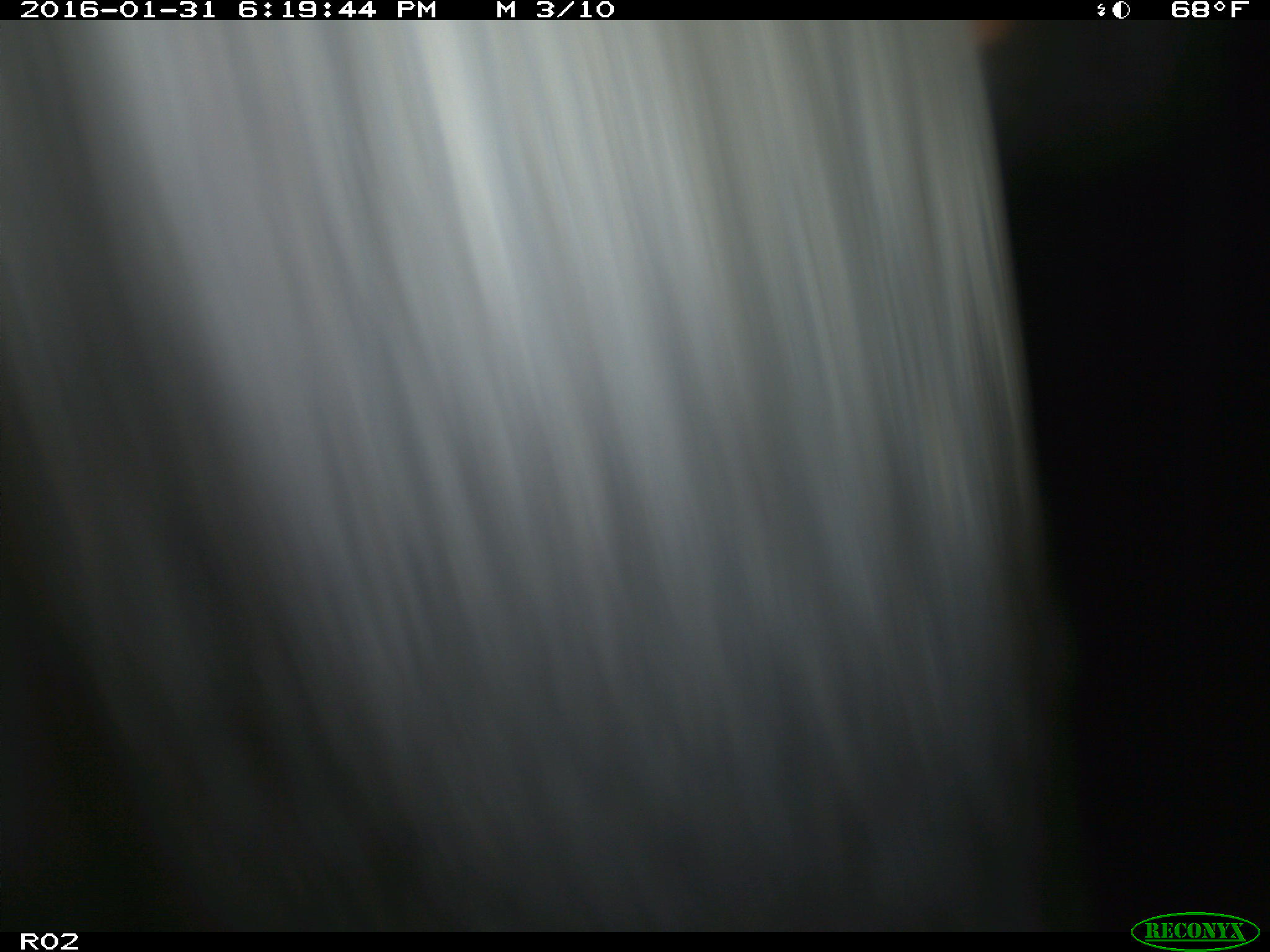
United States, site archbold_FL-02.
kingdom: Animalia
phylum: Chordata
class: Mammalia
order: Artiodactyla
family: Bovidae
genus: Bos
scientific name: Bos taurus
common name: domestic cow